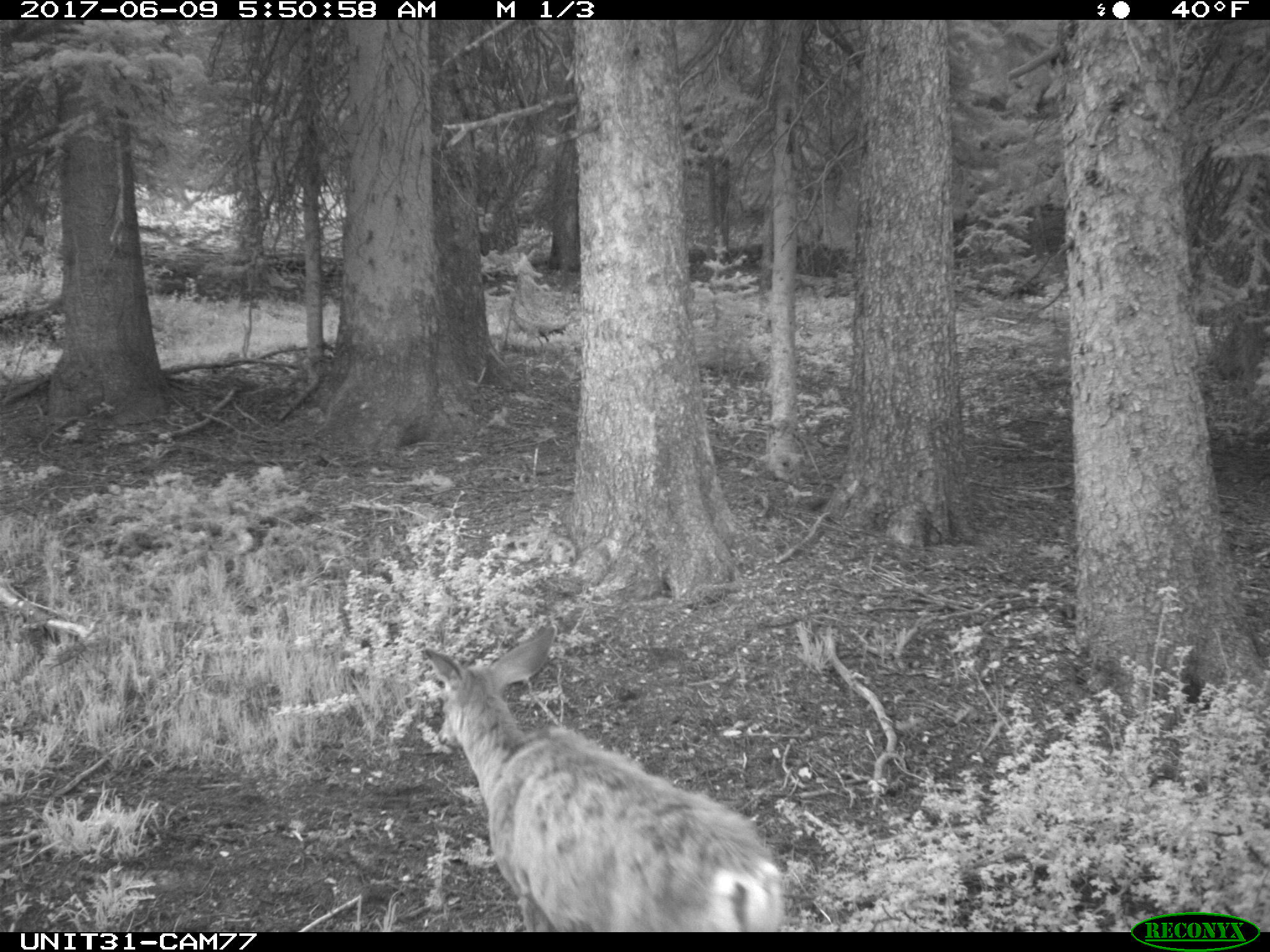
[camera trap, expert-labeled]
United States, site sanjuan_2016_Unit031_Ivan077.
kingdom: Animalia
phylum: Chordata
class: Mammalia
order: Artiodactyla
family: Cervidae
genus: Odocoileus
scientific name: Odocoileus hemionus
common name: mule deer